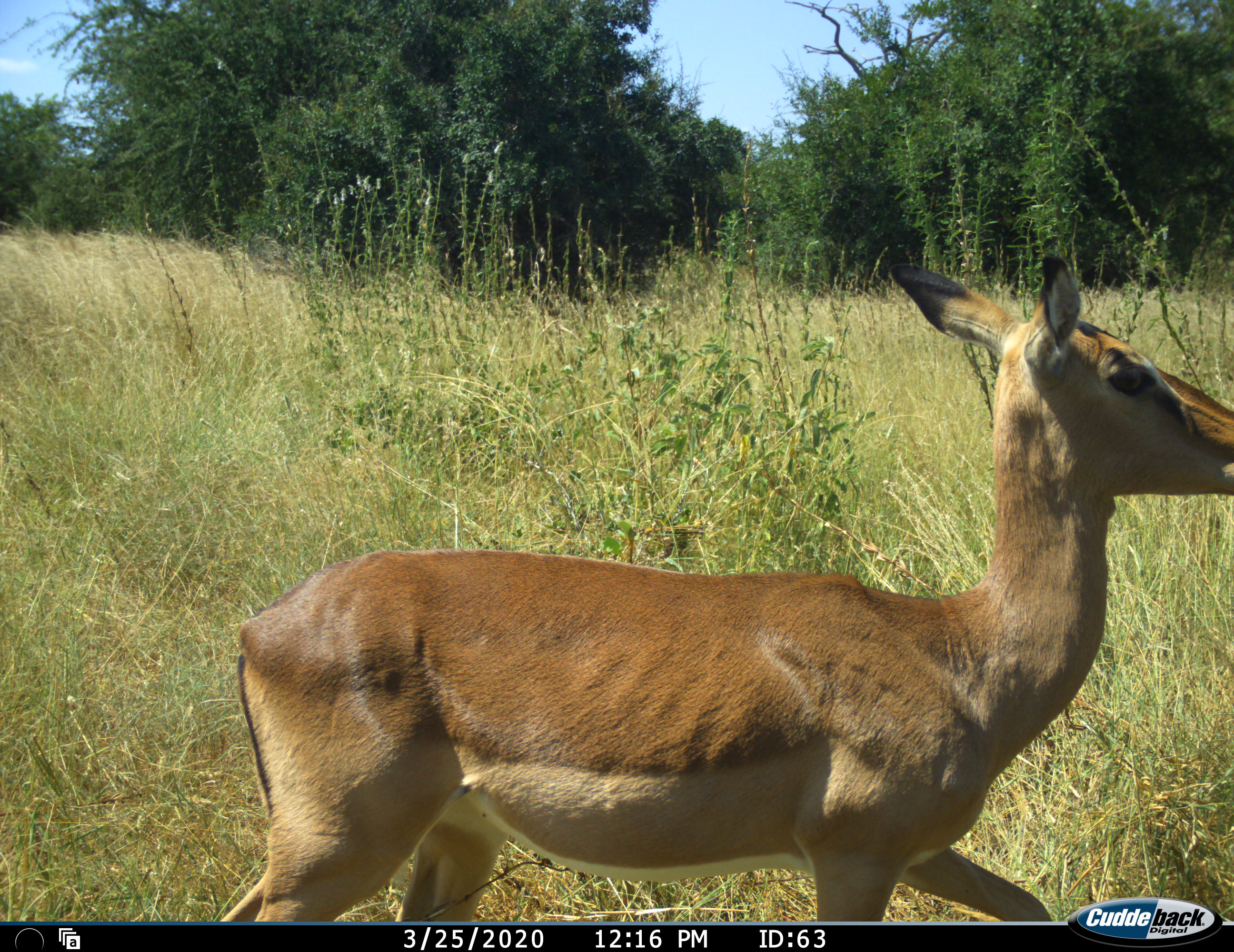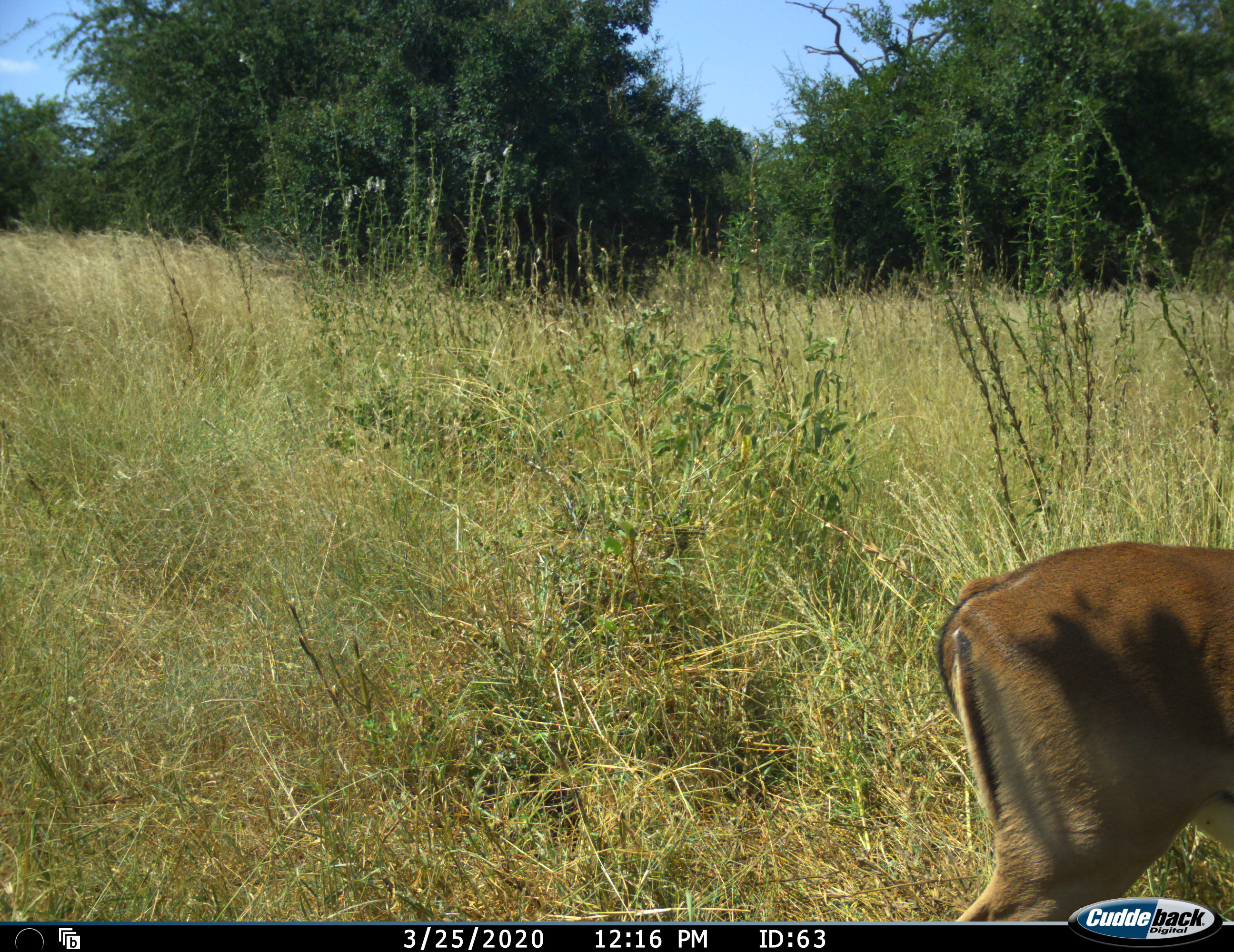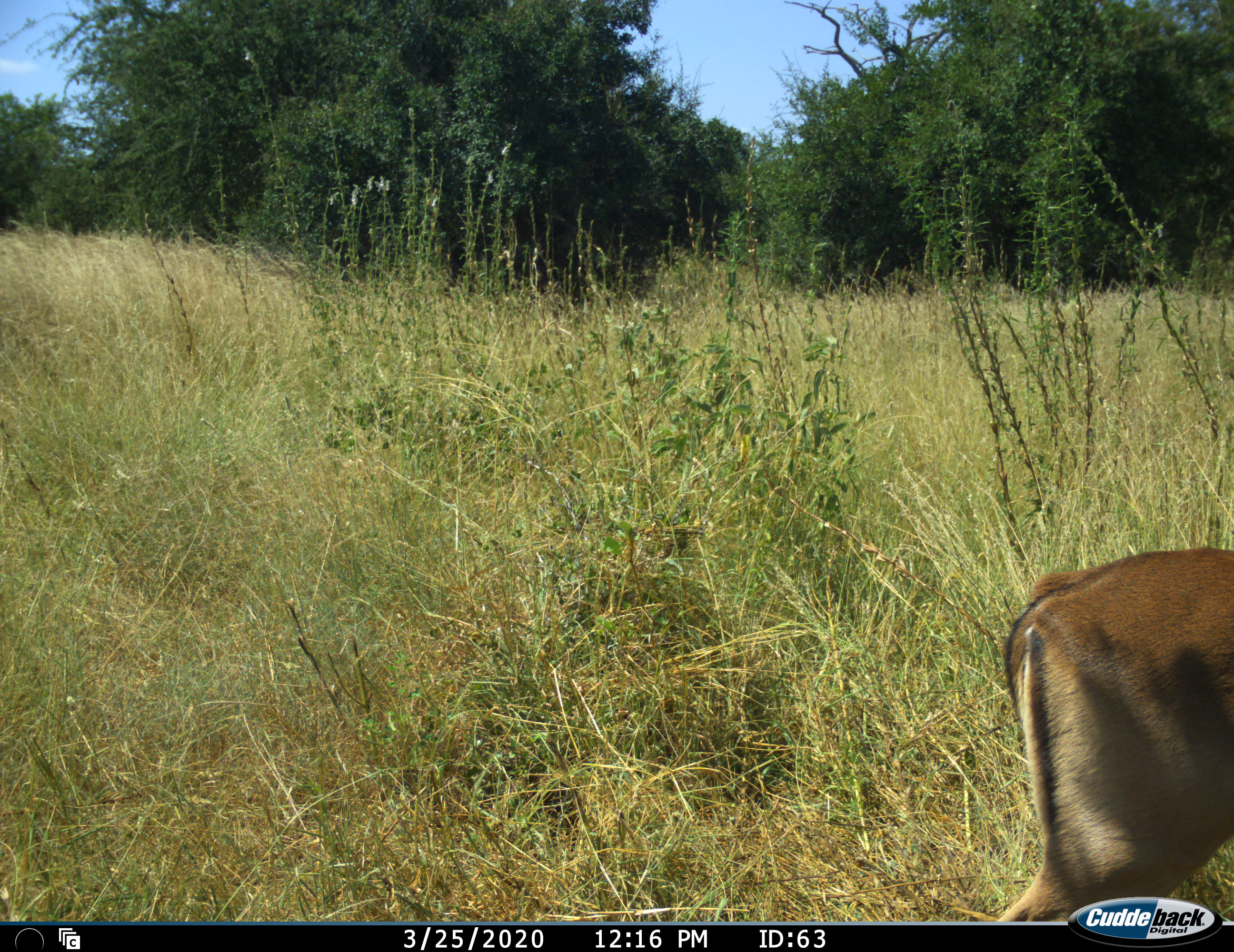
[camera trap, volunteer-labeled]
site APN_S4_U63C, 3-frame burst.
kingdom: Animalia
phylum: Chordata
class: Mammalia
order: Artiodactyla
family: Bovidae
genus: Aepyceros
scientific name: Aepyceros melampus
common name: impala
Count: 1.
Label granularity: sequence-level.